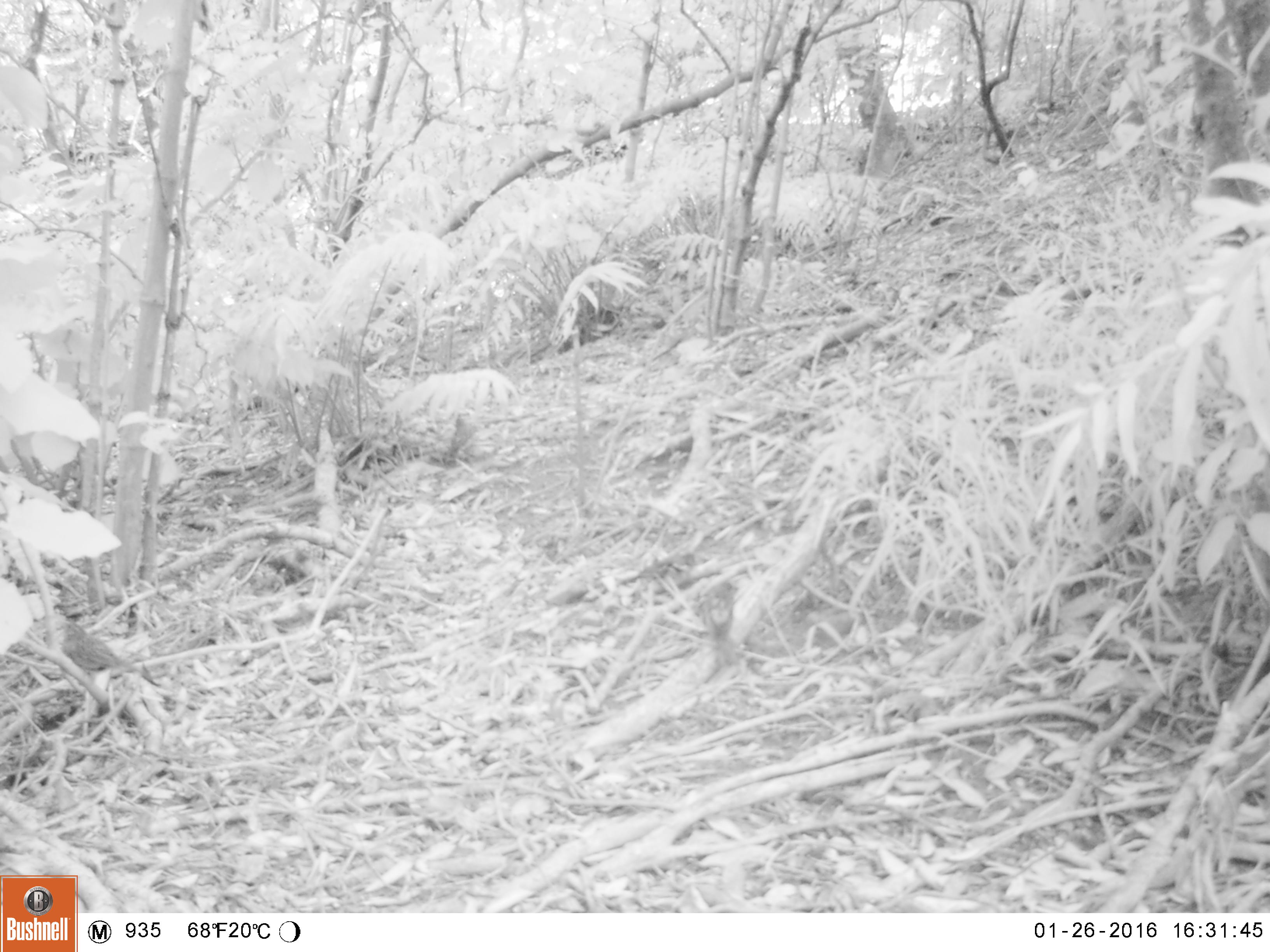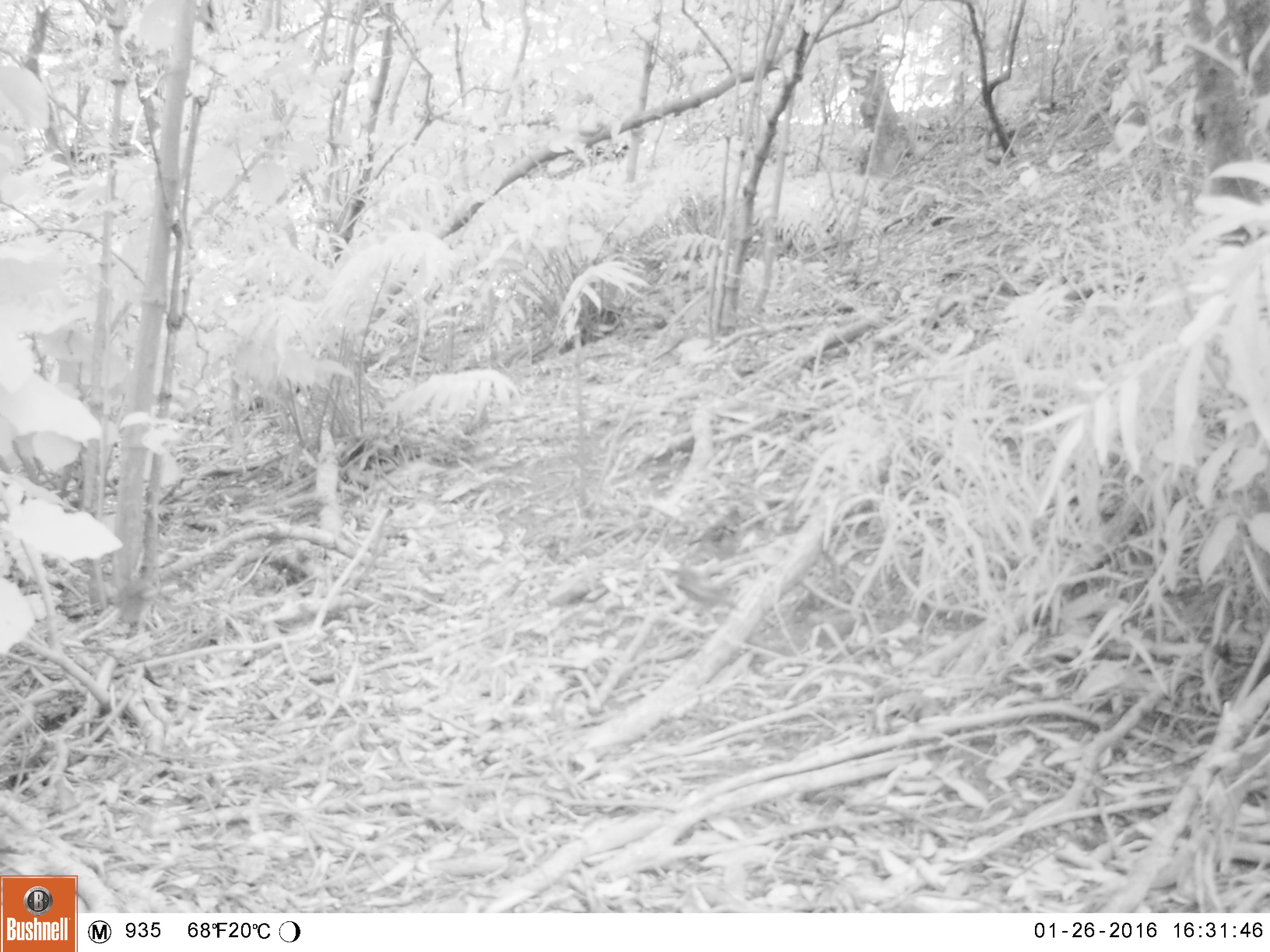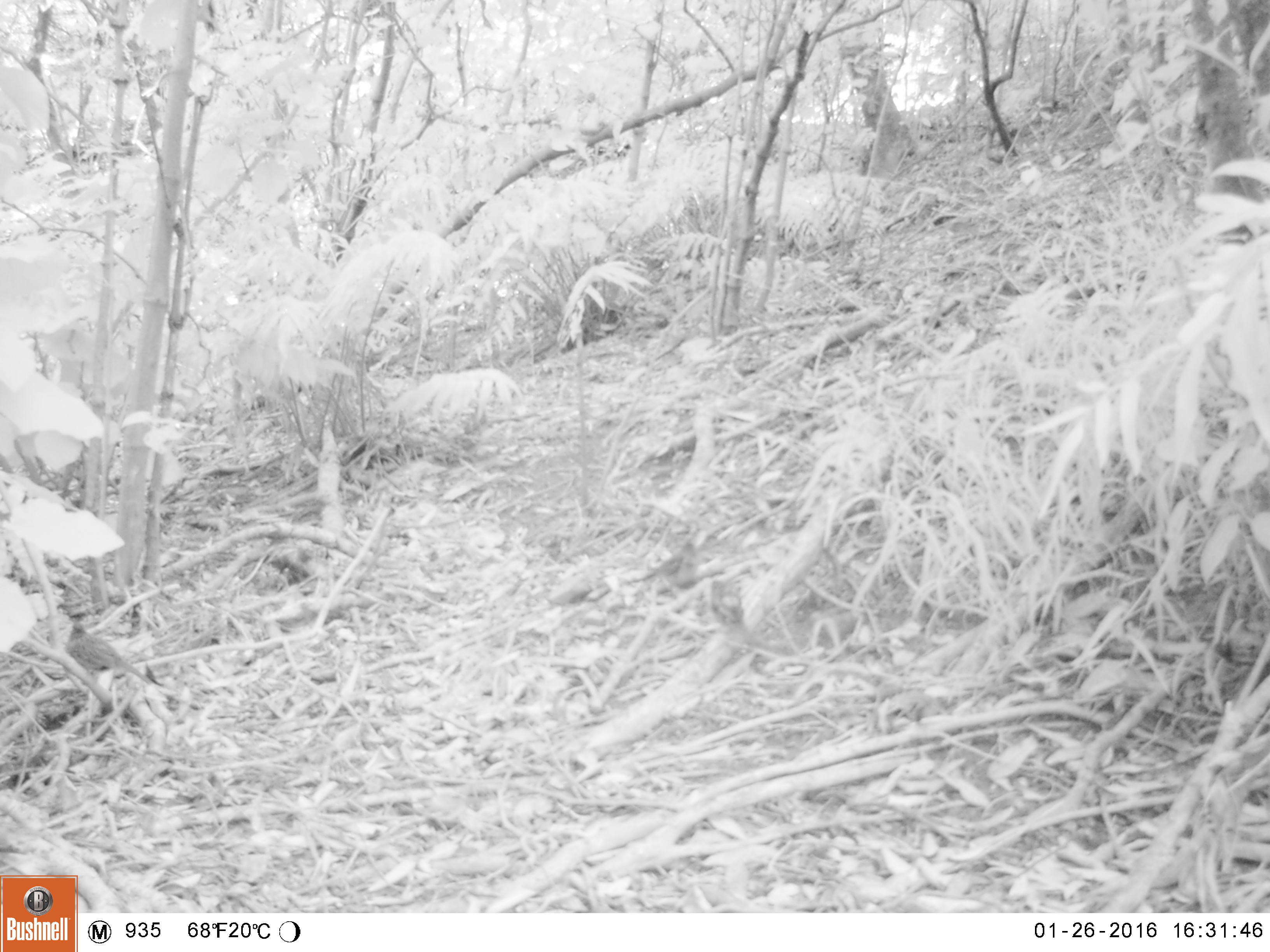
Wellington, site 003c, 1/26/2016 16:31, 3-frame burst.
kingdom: Animalia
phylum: Chordata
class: Aves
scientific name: Aves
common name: bird